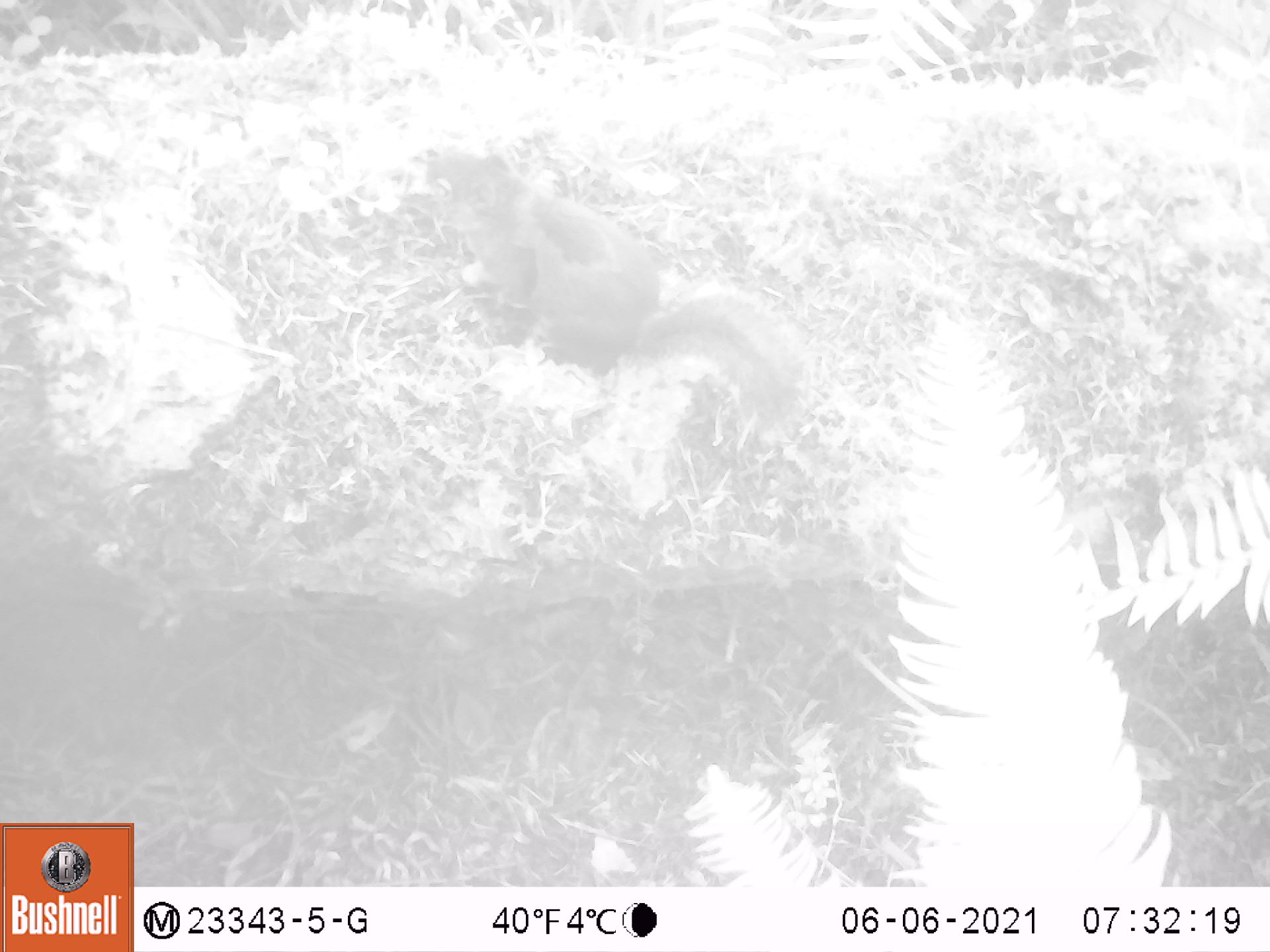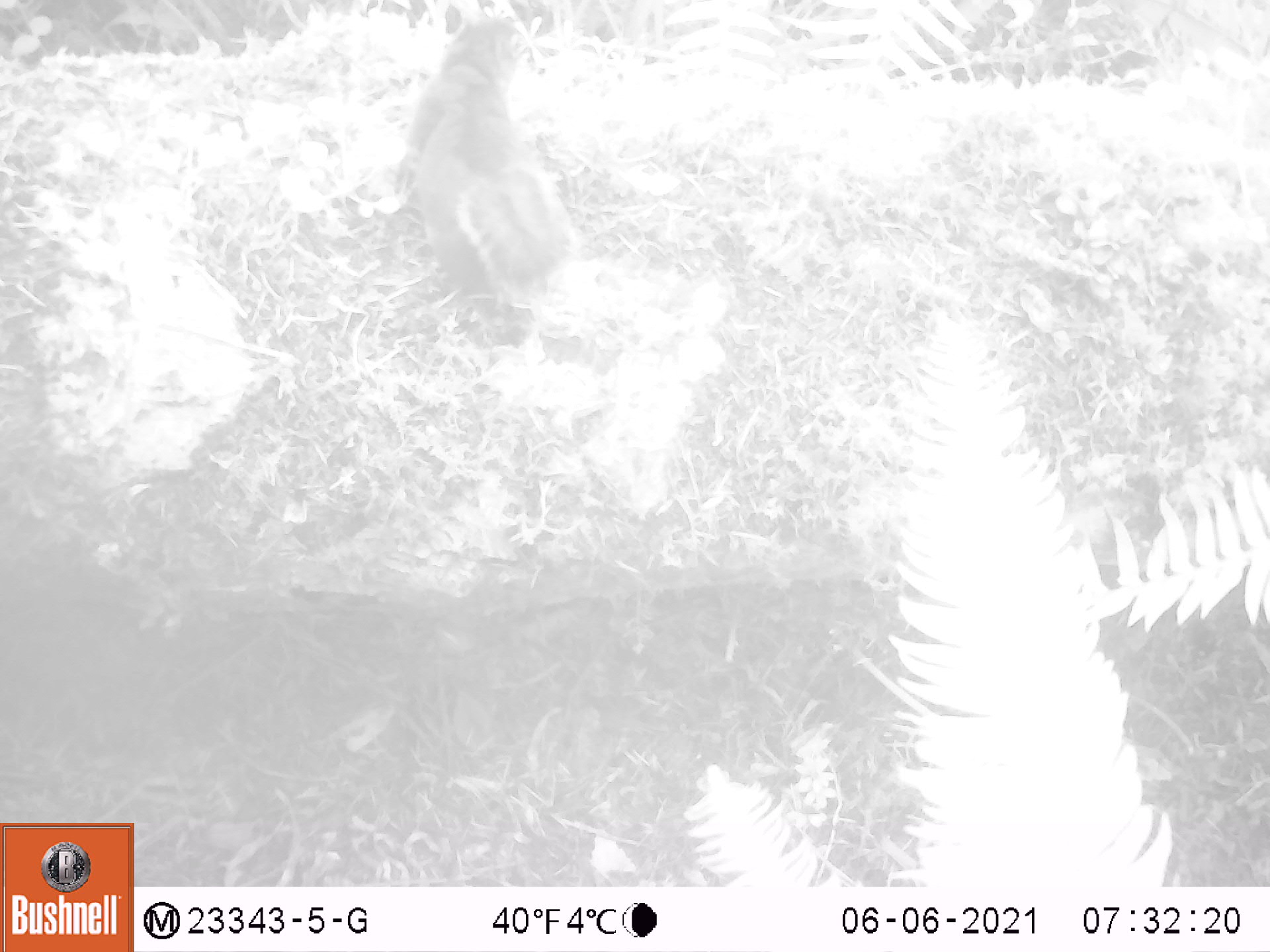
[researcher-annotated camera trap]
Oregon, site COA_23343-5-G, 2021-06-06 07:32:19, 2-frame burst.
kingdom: Animalia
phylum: Chordata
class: Mammalia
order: Rodentia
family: Sciuridae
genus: Tamiasciurus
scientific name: Tamiasciurus douglasii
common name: douglas squirrel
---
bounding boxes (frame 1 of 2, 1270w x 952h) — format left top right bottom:
douglas squirrel: 420 143 825 417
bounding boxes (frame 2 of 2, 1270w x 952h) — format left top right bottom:
douglas squirrel: 382 12 584 286